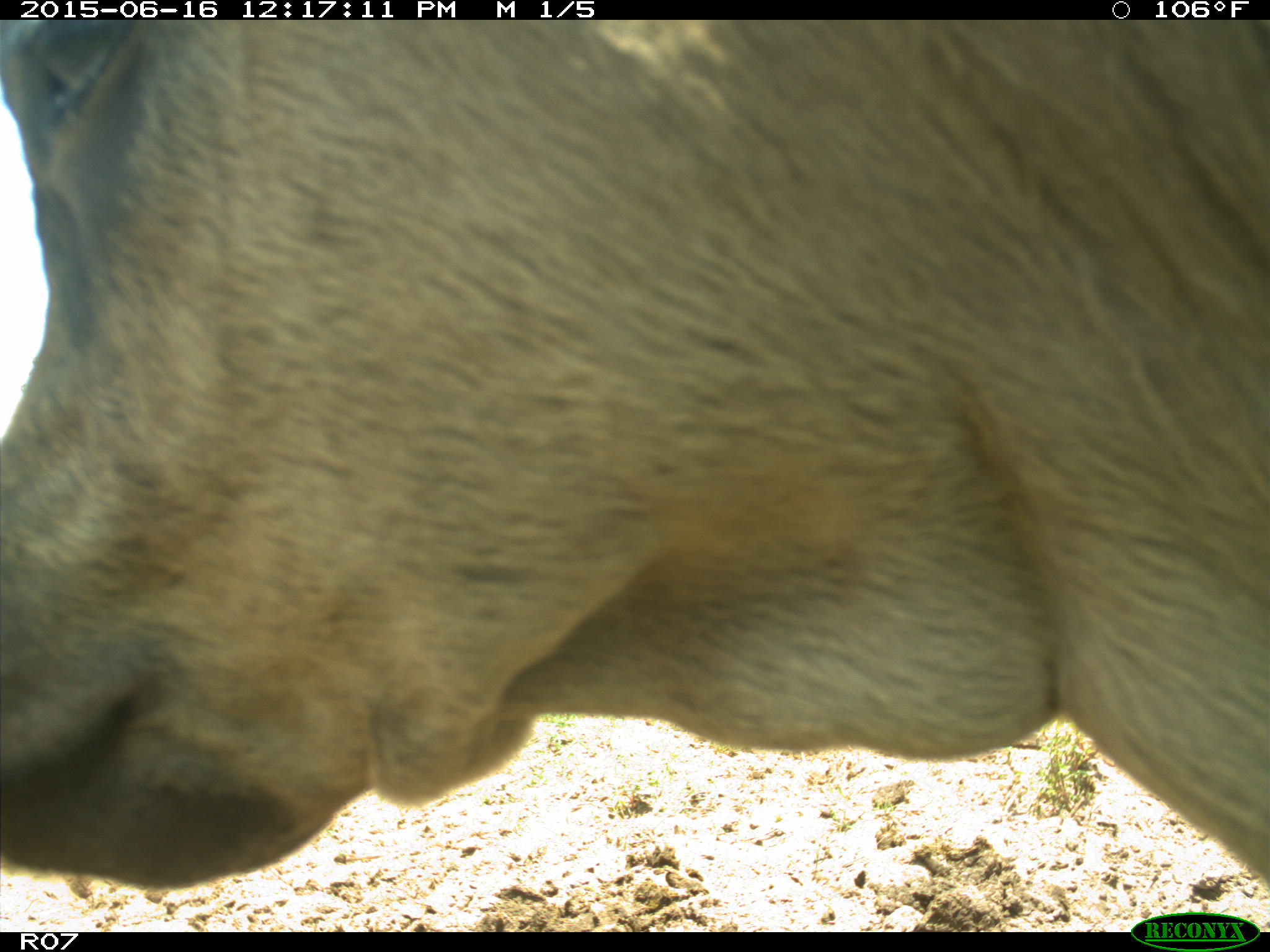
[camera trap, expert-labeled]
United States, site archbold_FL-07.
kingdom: Animalia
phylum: Chordata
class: Mammalia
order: Artiodactyla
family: Bovidae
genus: Bos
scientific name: Bos taurus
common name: domestic cow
Bos taurus (domestic cow).